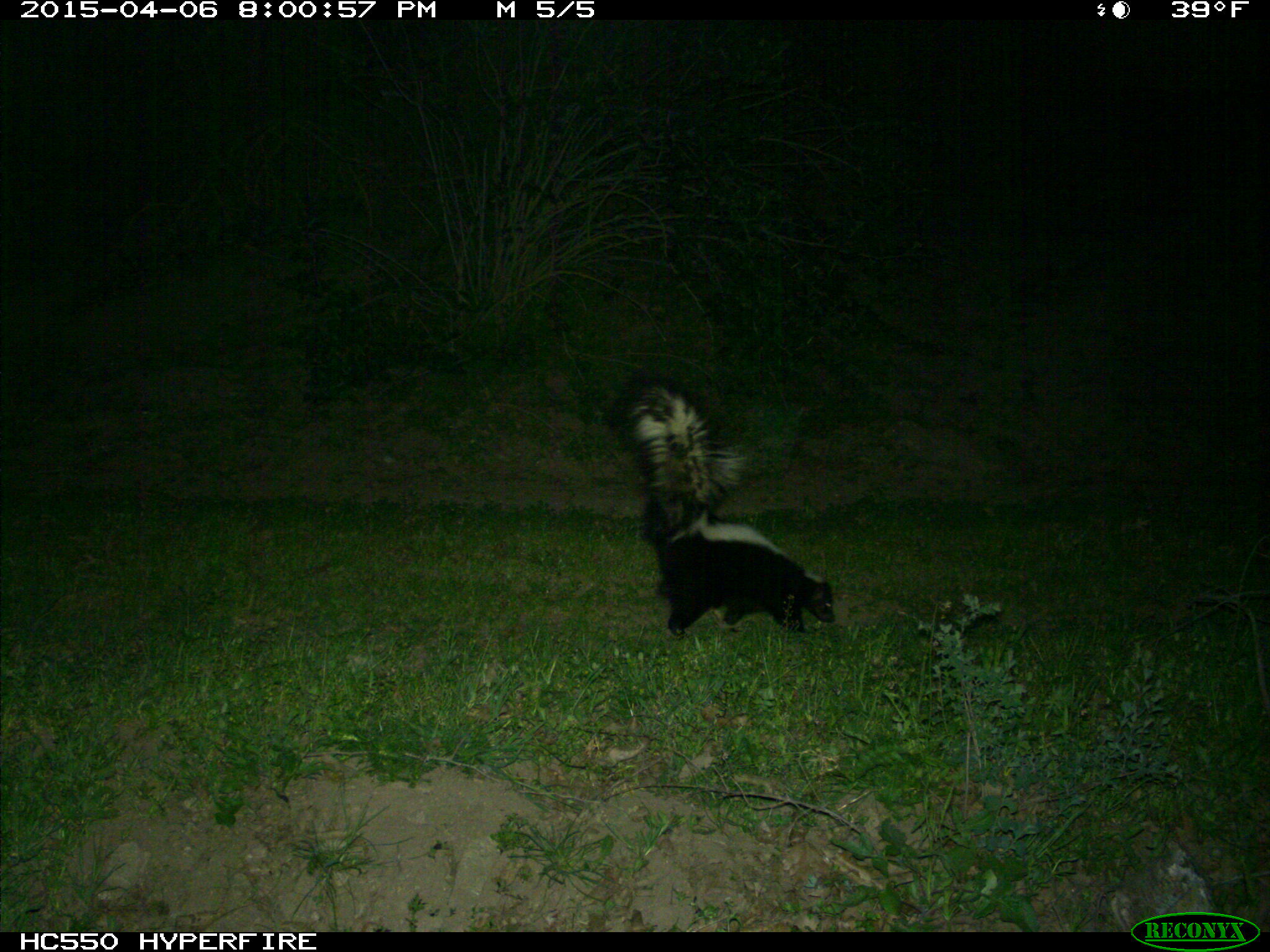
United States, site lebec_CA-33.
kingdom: Animalia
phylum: Chordata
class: Mammalia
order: Carnivora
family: Mephitidae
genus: Mephitis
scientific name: Mephitis mephitis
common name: striped skunk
Mephitis mephitis (striped skunk).